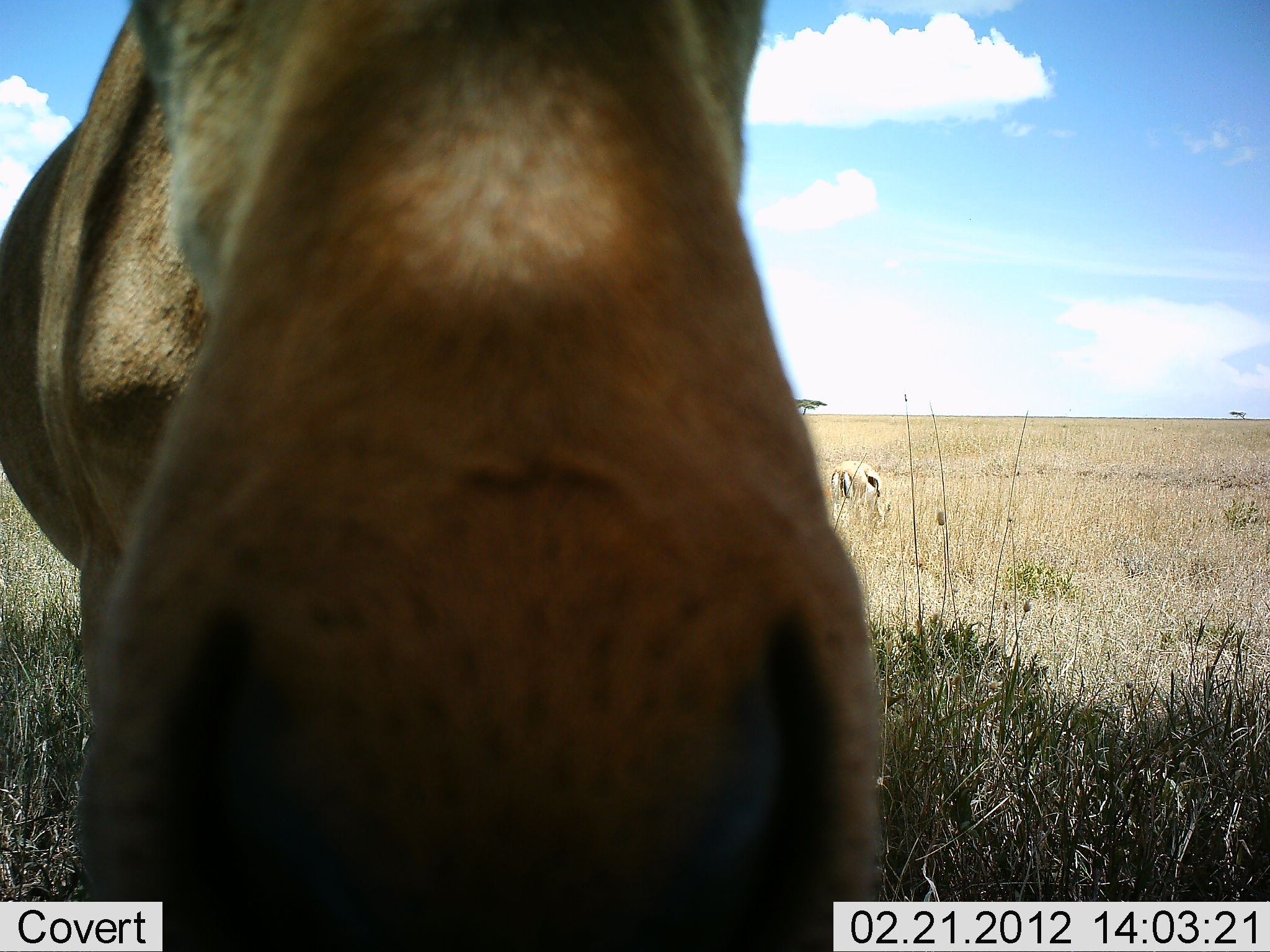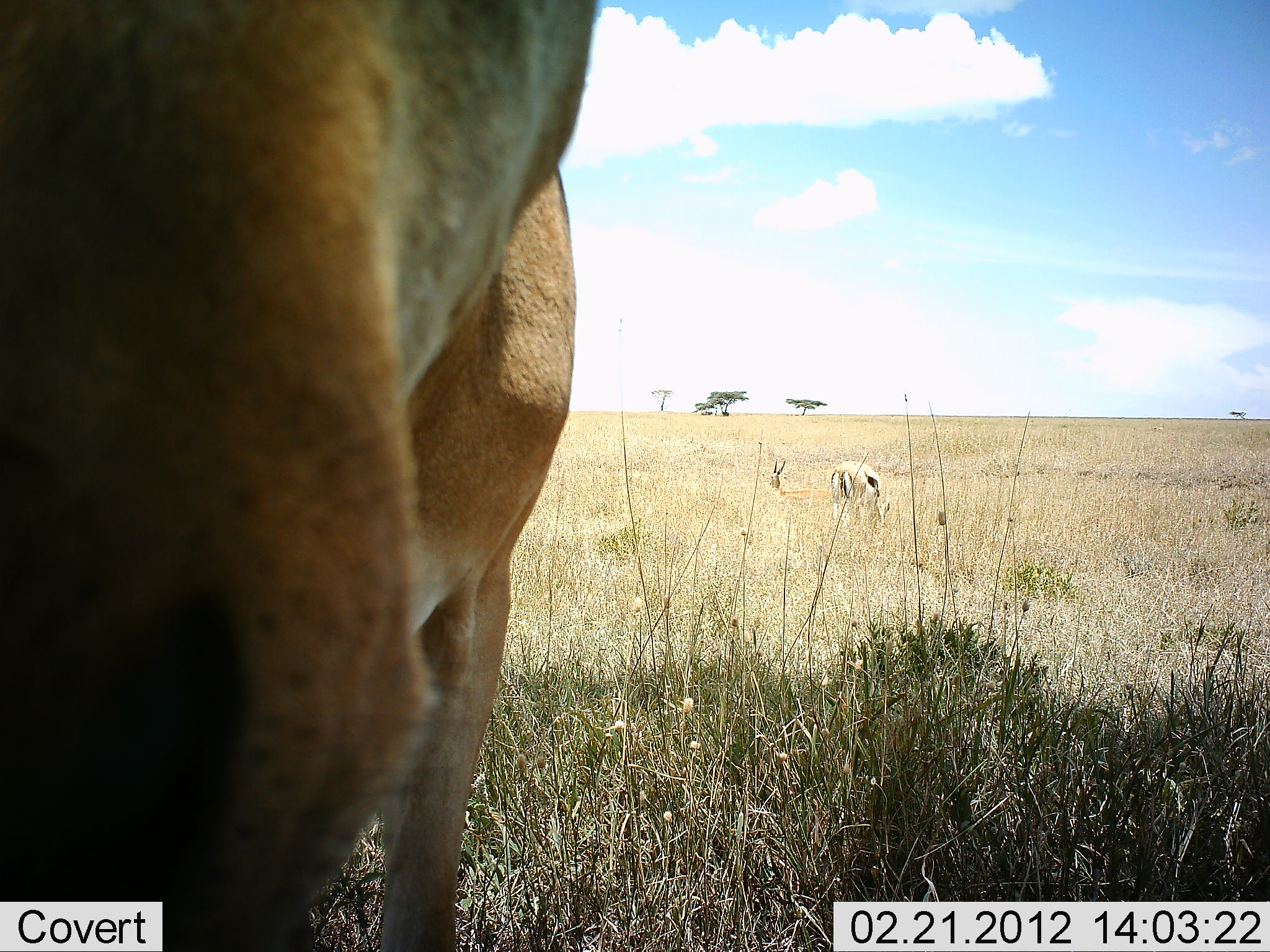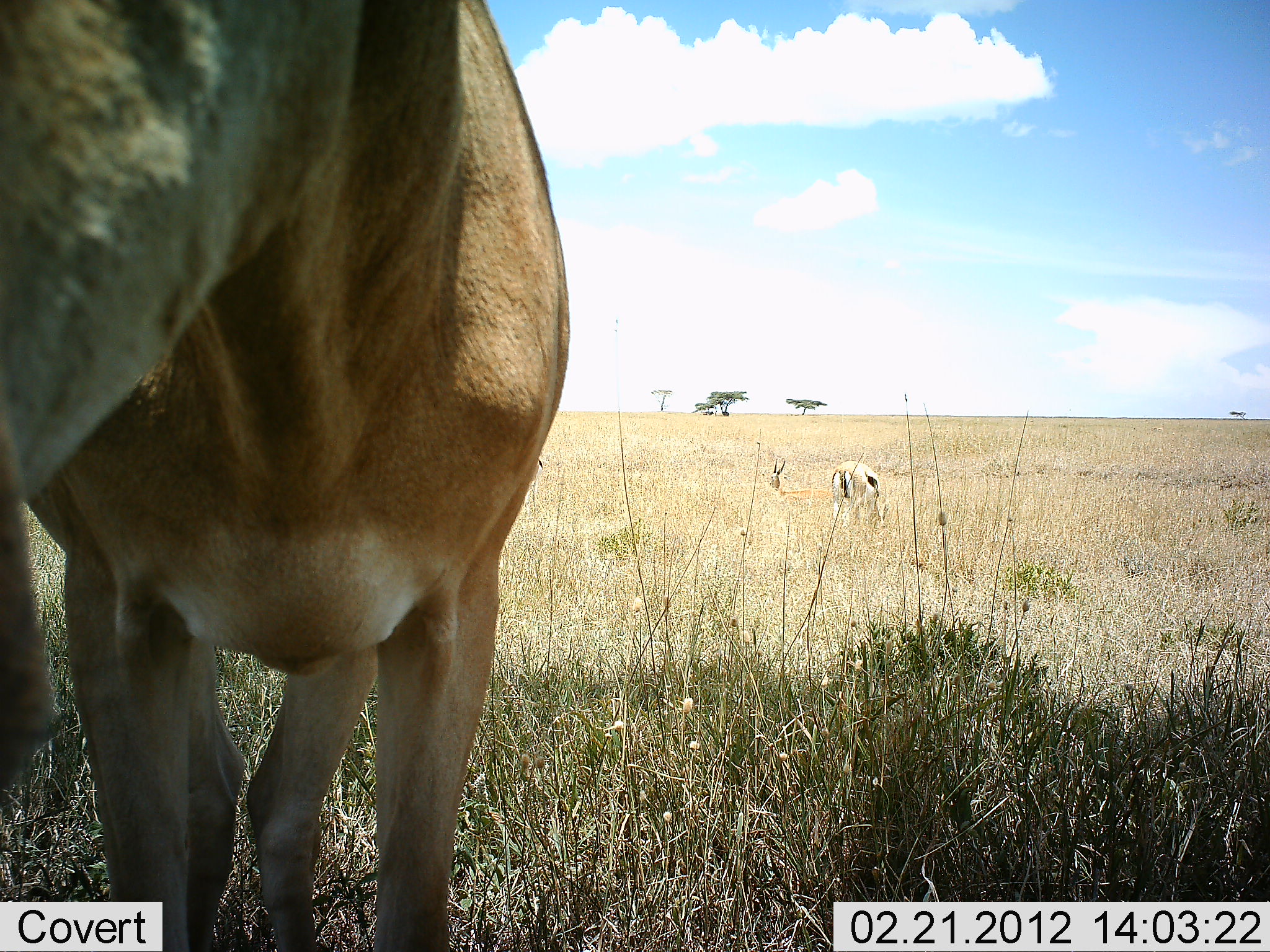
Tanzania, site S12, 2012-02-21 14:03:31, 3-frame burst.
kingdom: Animalia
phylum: Chordata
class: Mammalia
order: Artiodactyla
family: Bovidae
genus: Eudorcas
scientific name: Eudorcas thomsonii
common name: thomson's gazelle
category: gazellethomsons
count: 2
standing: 38%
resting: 46%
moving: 0%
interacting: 0%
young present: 0%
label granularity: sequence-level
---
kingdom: Animalia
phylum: Chordata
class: Mammalia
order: Artiodactyla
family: Bovidae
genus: Alcelaphus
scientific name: Alcelaphus buselaphus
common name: hartebeest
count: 1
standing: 88%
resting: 0%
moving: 0%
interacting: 12%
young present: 6%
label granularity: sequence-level